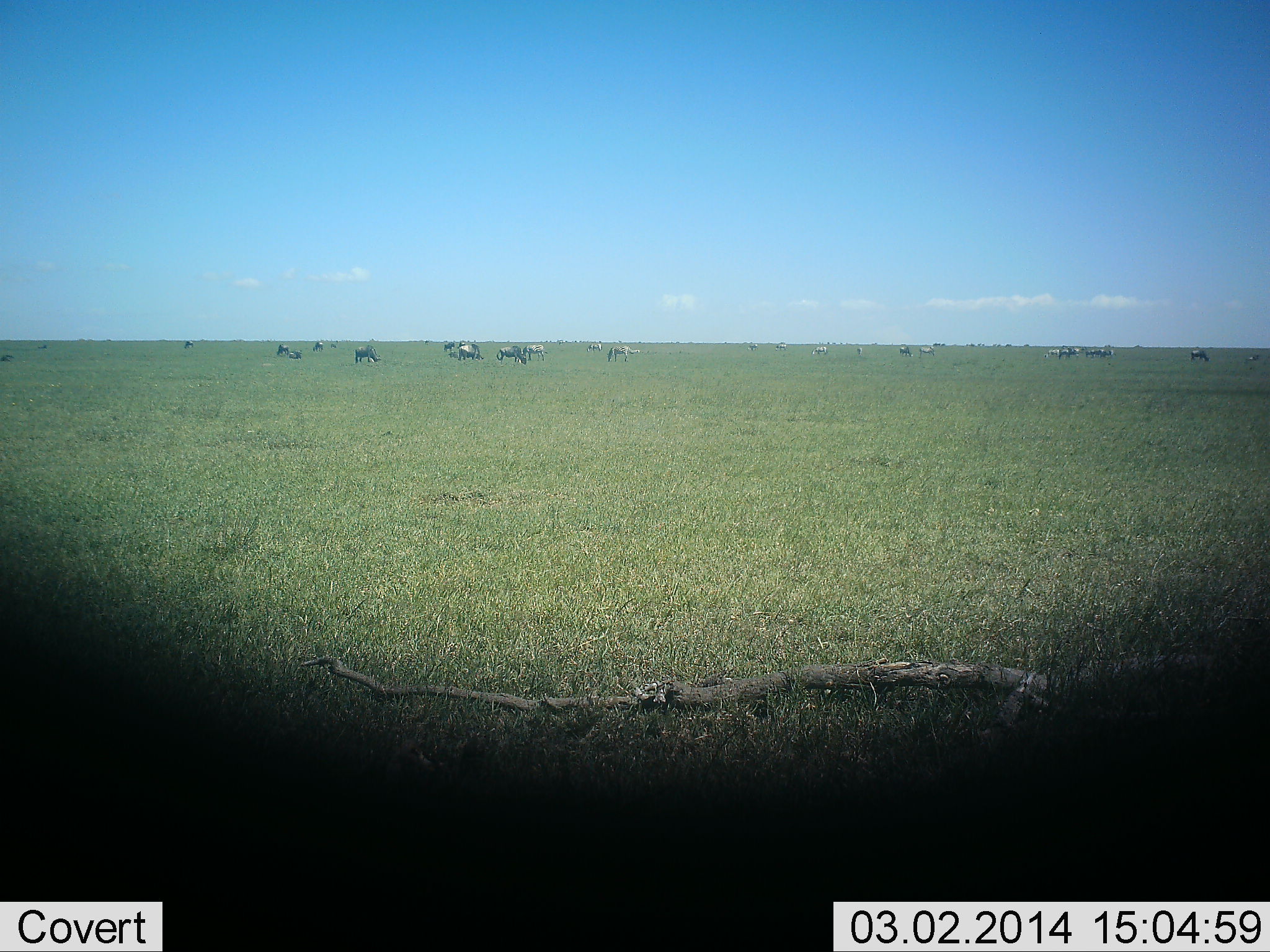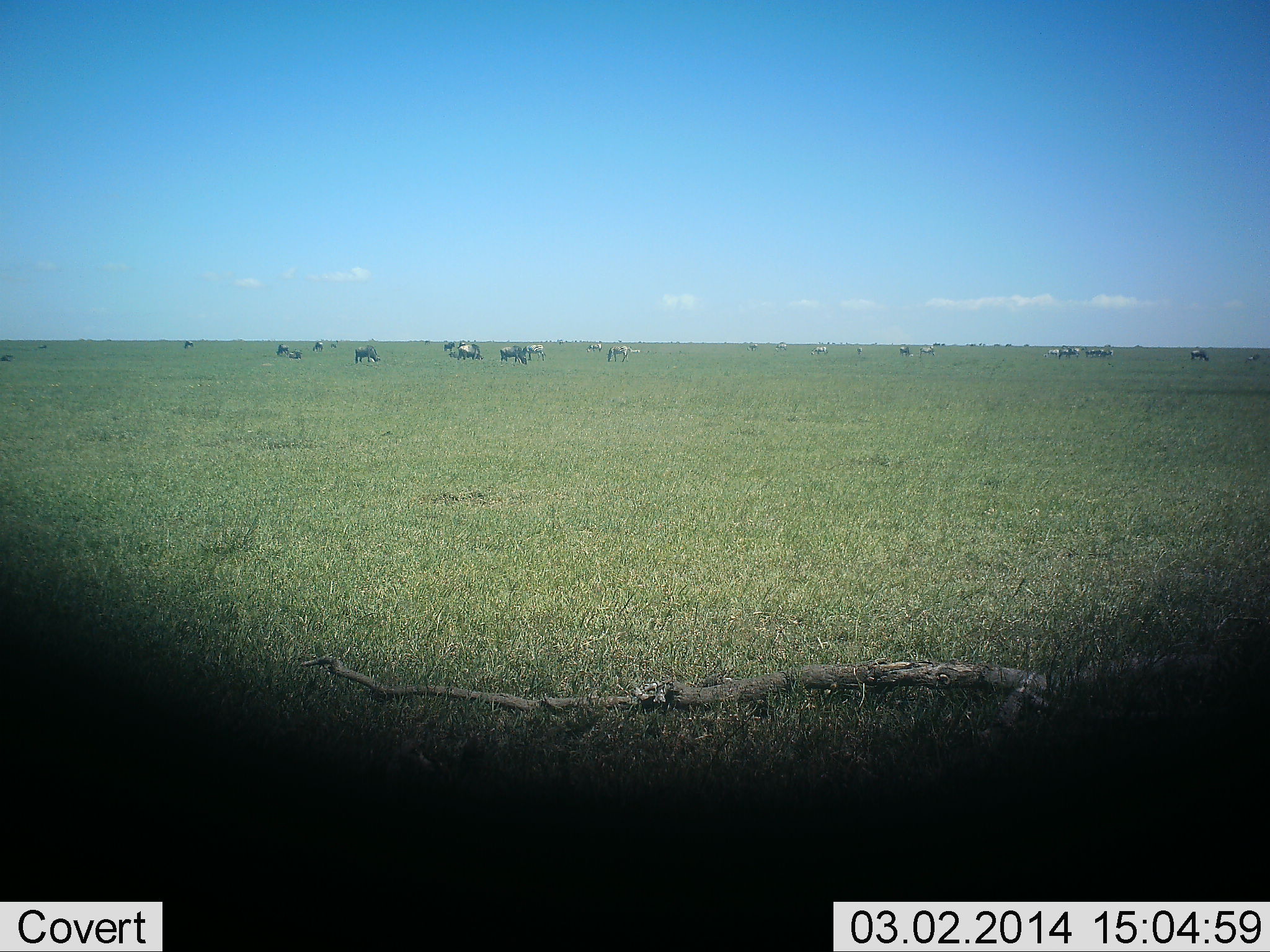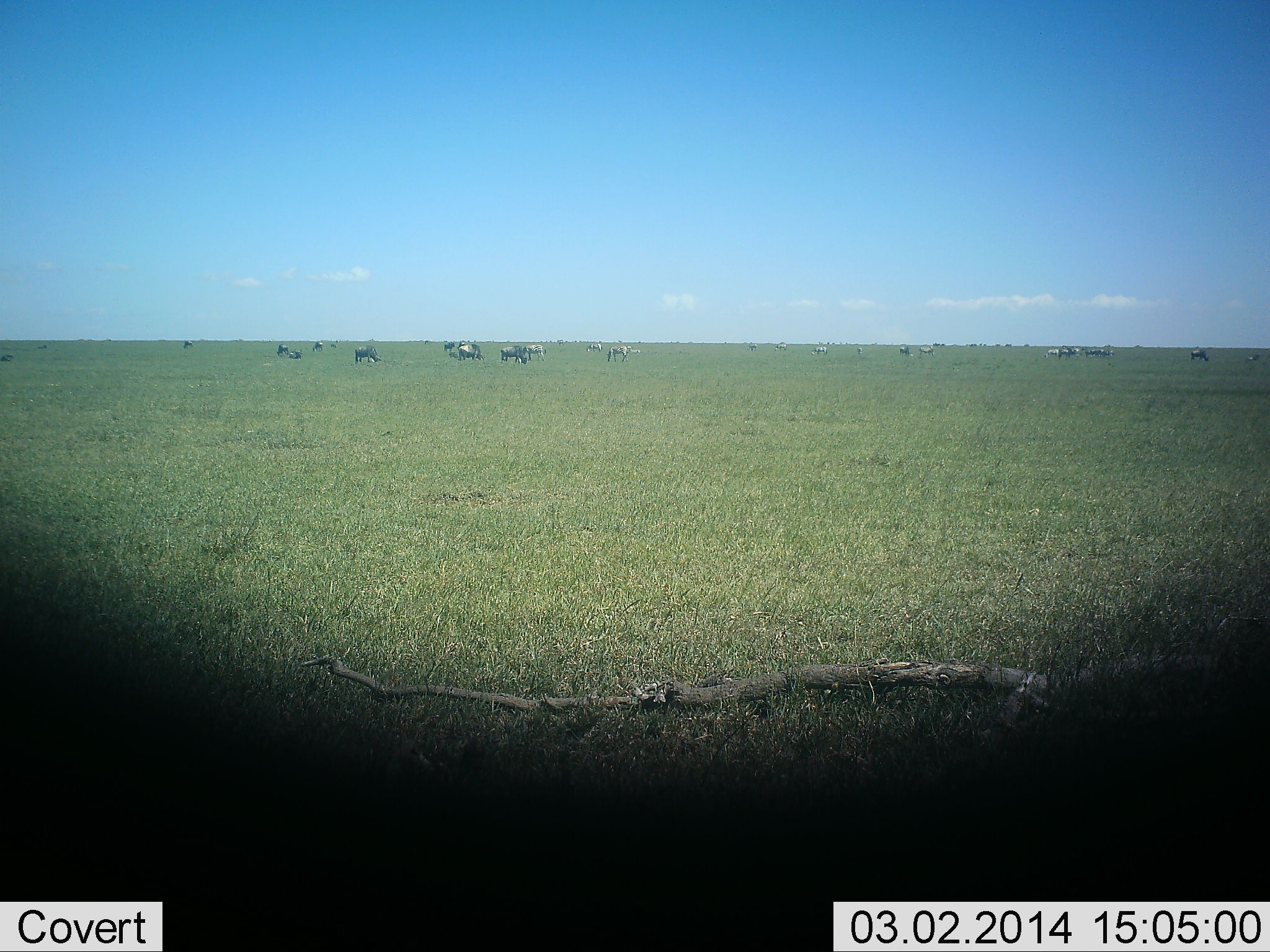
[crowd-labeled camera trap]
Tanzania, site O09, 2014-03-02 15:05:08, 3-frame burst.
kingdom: Animalia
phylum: Chordata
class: Mammalia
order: Artiodactyla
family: Bovidae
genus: Connochaetes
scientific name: Connochaetes taurinus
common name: blue wildebeest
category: wildebeest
Wildebeest (blue wildebeest) (Connochaetes taurinus), count 11-50. Behavior (volunteer vote fractions): standing 45%, resting 9%, moving 27%, interacting 0%. Young present (vote fraction): 0%. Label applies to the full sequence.